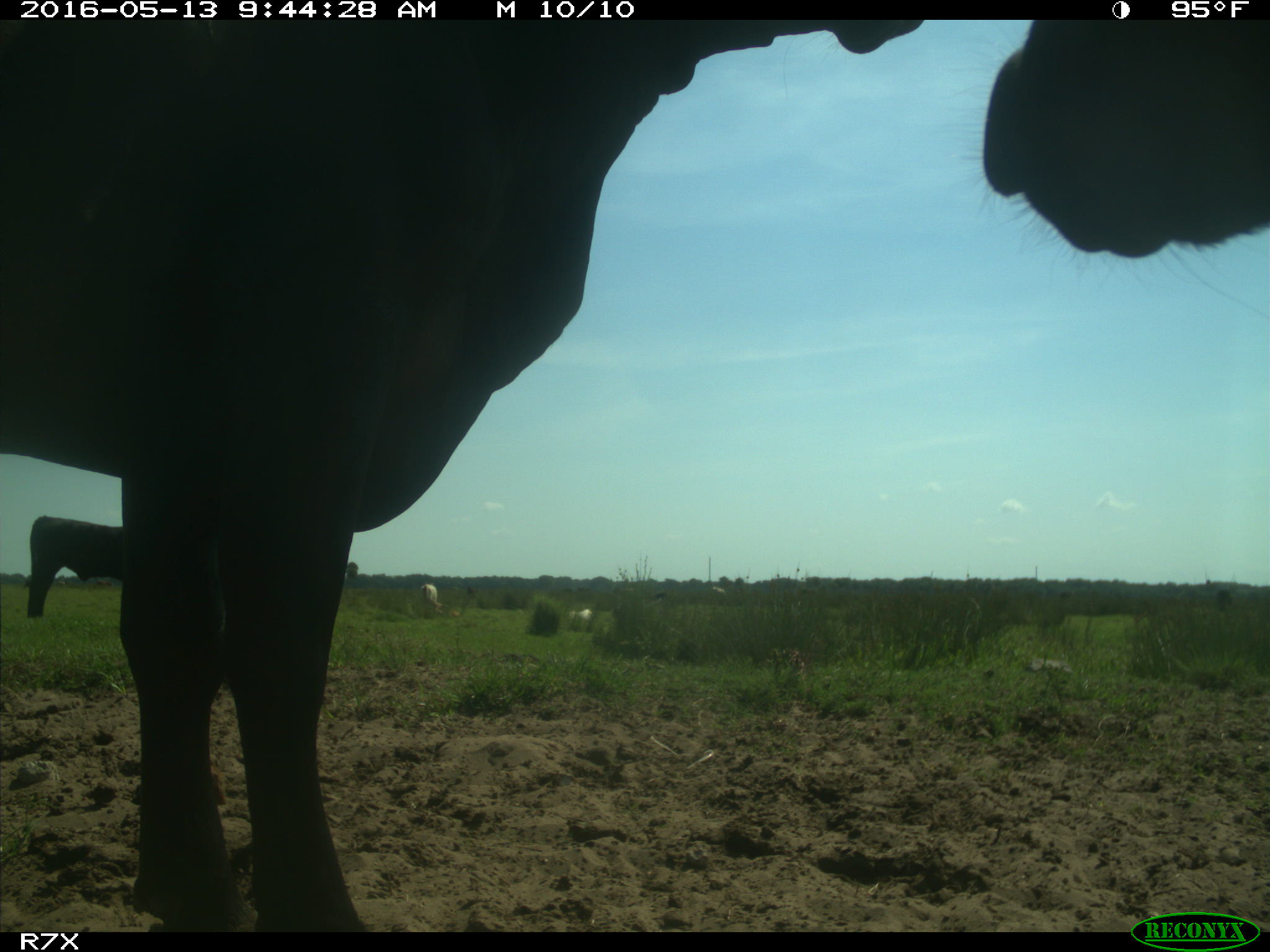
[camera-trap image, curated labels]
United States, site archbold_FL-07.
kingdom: Animalia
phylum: Chordata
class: Mammalia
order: Artiodactyla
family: Bovidae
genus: Bos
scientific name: Bos taurus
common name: domestic cow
Bos taurus (domestic cow).